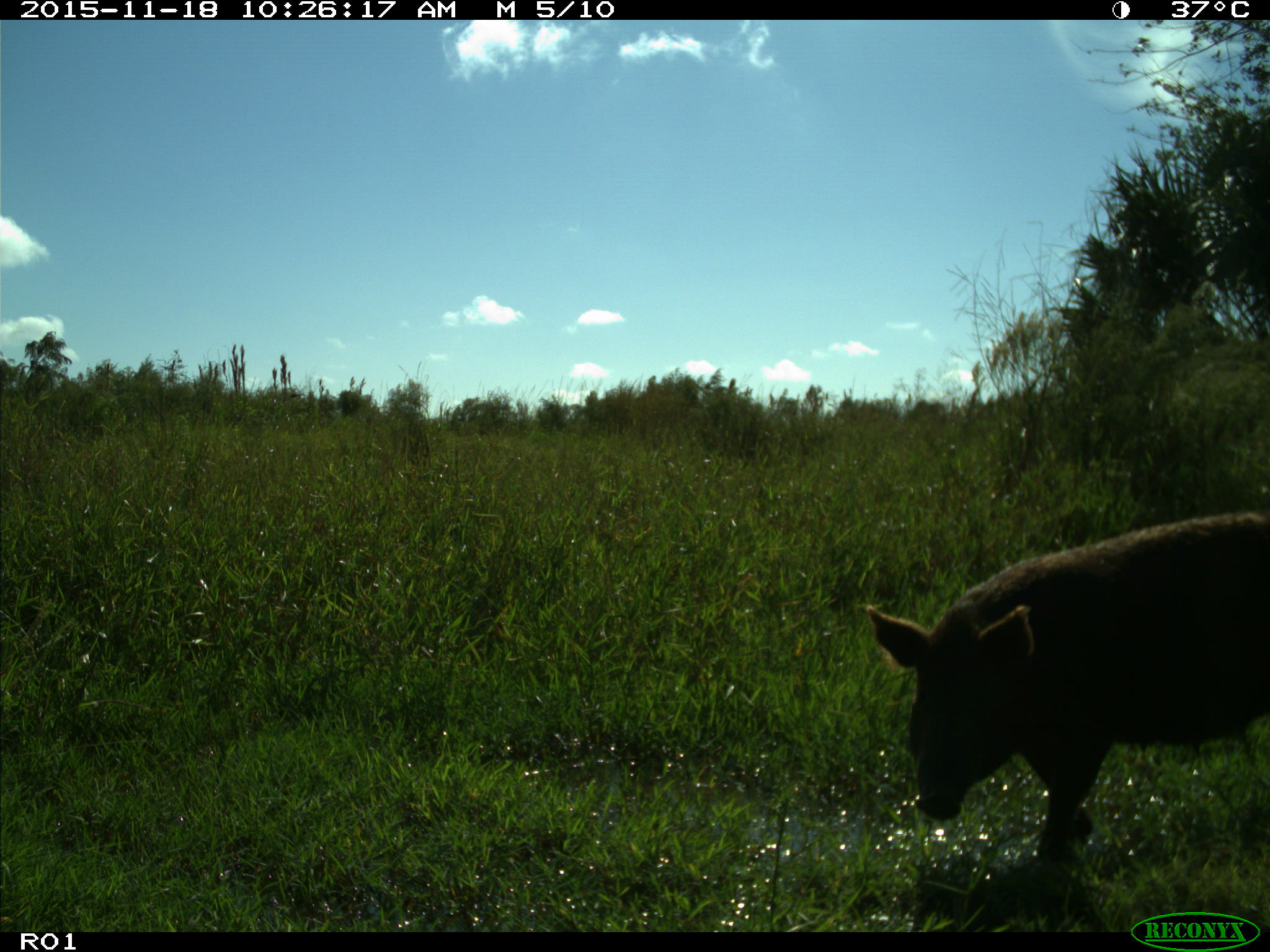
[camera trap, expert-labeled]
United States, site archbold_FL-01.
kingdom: Animalia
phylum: Chordata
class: Mammalia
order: Artiodactyla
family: Suidae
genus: Sus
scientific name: Sus scrofa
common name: wild boar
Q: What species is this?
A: Sus scrofa (wild boar).